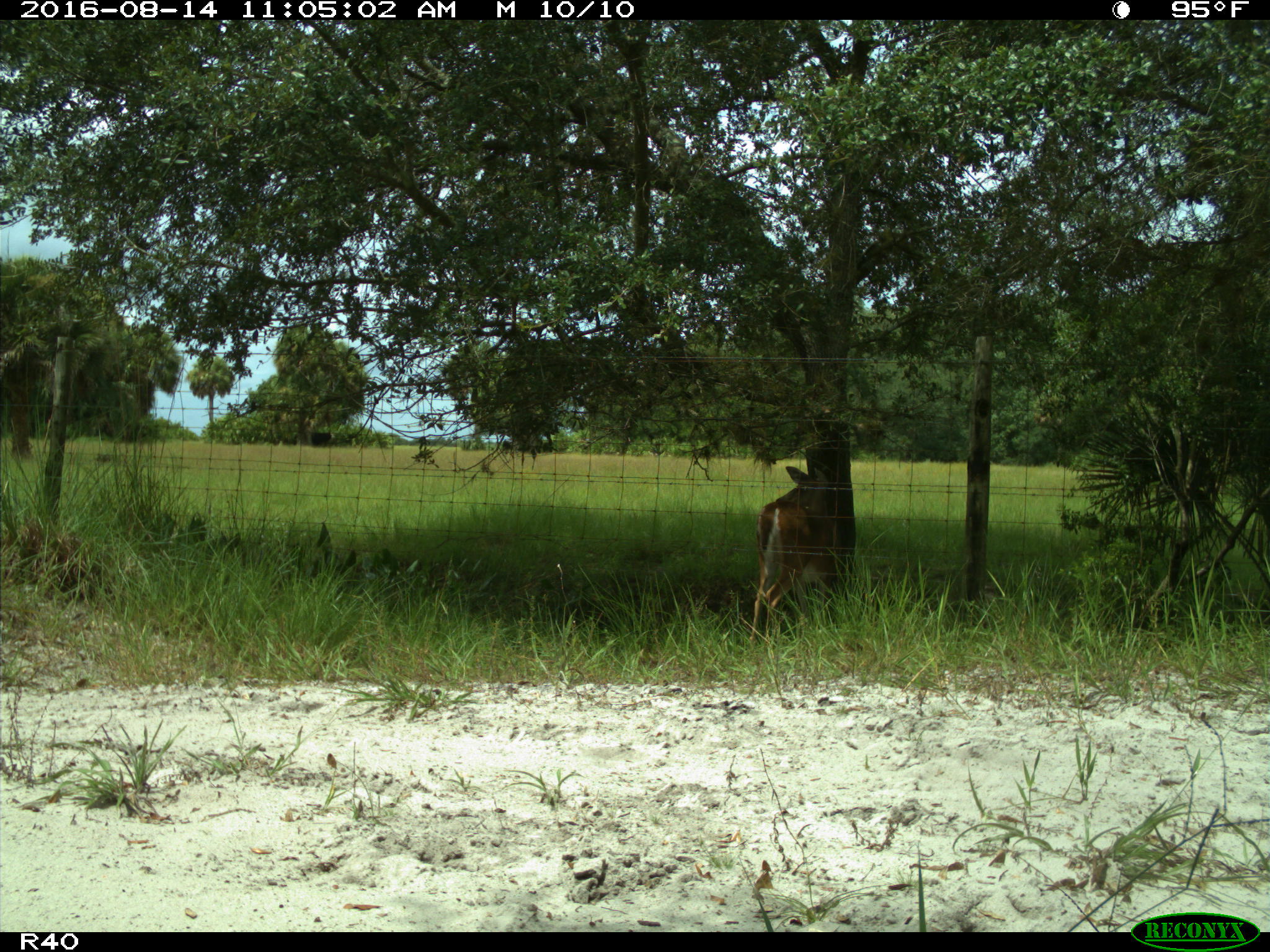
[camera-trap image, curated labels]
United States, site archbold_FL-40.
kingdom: Animalia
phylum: Chordata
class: Mammalia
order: Artiodactyla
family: Bovidae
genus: Bos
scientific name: Bos taurus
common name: domestic cow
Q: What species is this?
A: Bos taurus (domestic cow).